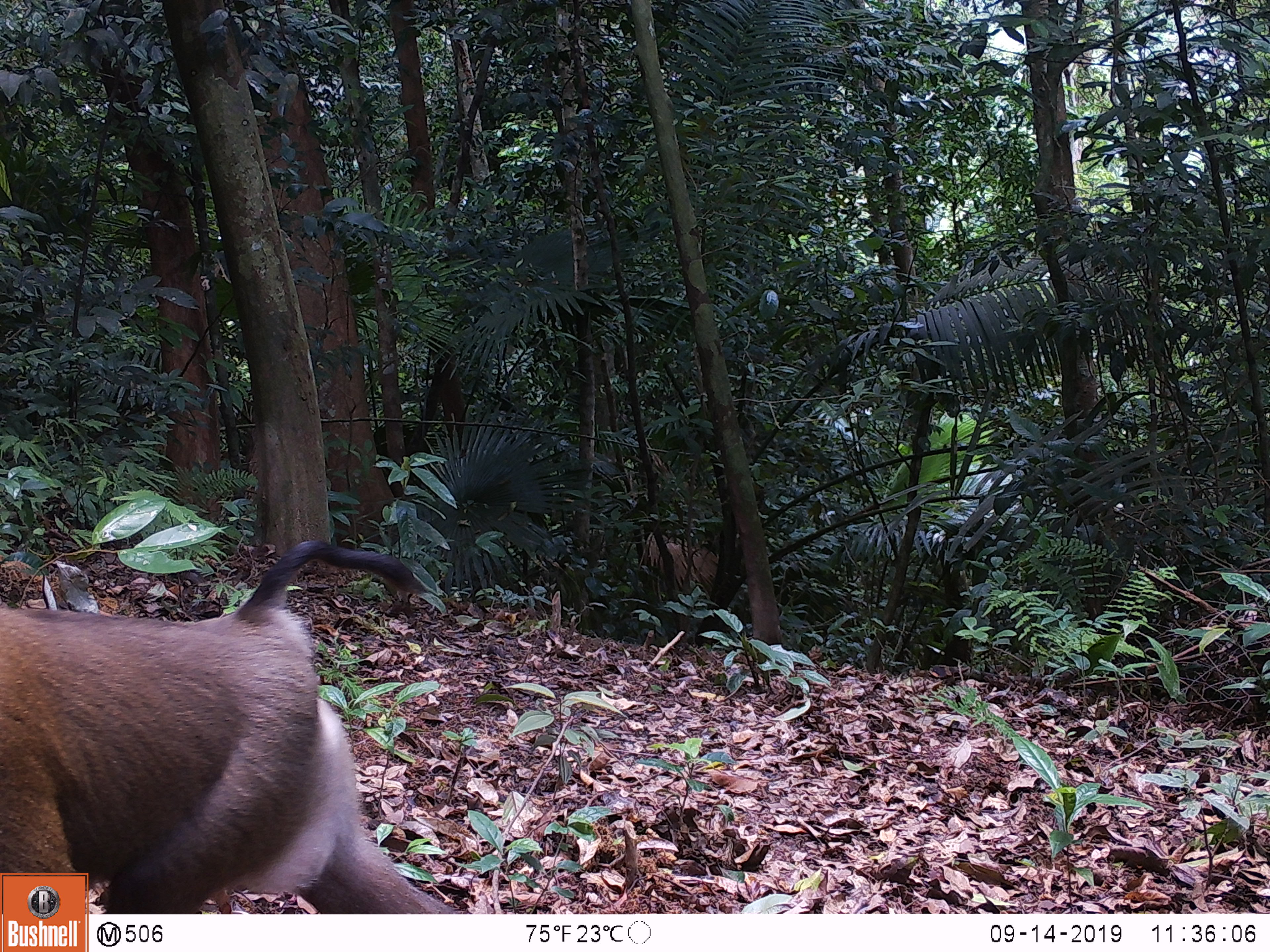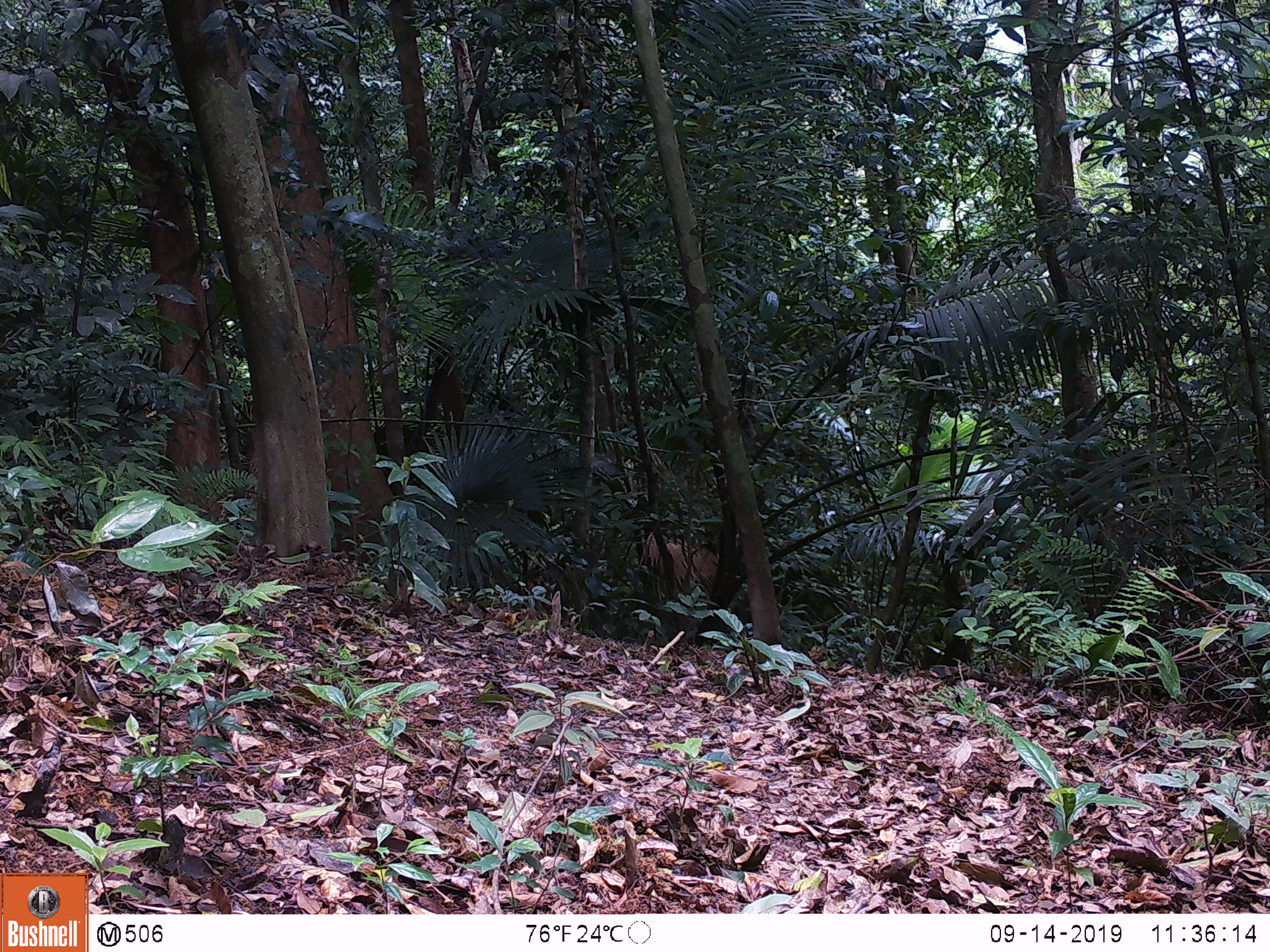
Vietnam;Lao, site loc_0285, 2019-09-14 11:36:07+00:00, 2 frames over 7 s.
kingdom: Animalia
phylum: Chordata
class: Mammalia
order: Primates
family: Cercopithecidae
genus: Macaca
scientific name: Macaca nemestrina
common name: pig-tailed macaque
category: pig tailed macaque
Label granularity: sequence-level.